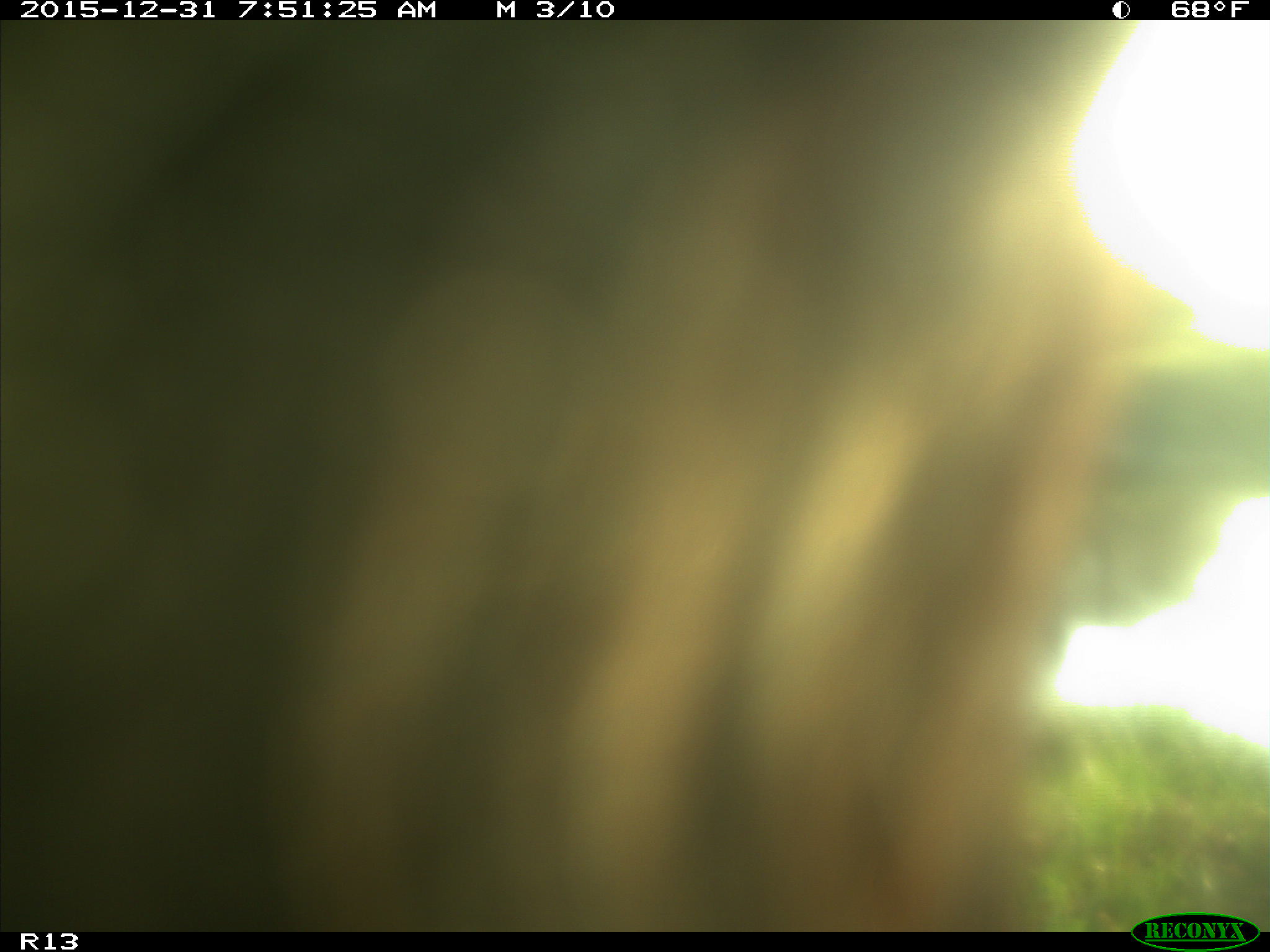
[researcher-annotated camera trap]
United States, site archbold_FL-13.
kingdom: Animalia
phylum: Chordata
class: Mammalia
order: Artiodactyla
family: Bovidae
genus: Bos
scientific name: Bos taurus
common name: domestic cow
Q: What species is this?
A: Bos taurus (domestic cow).